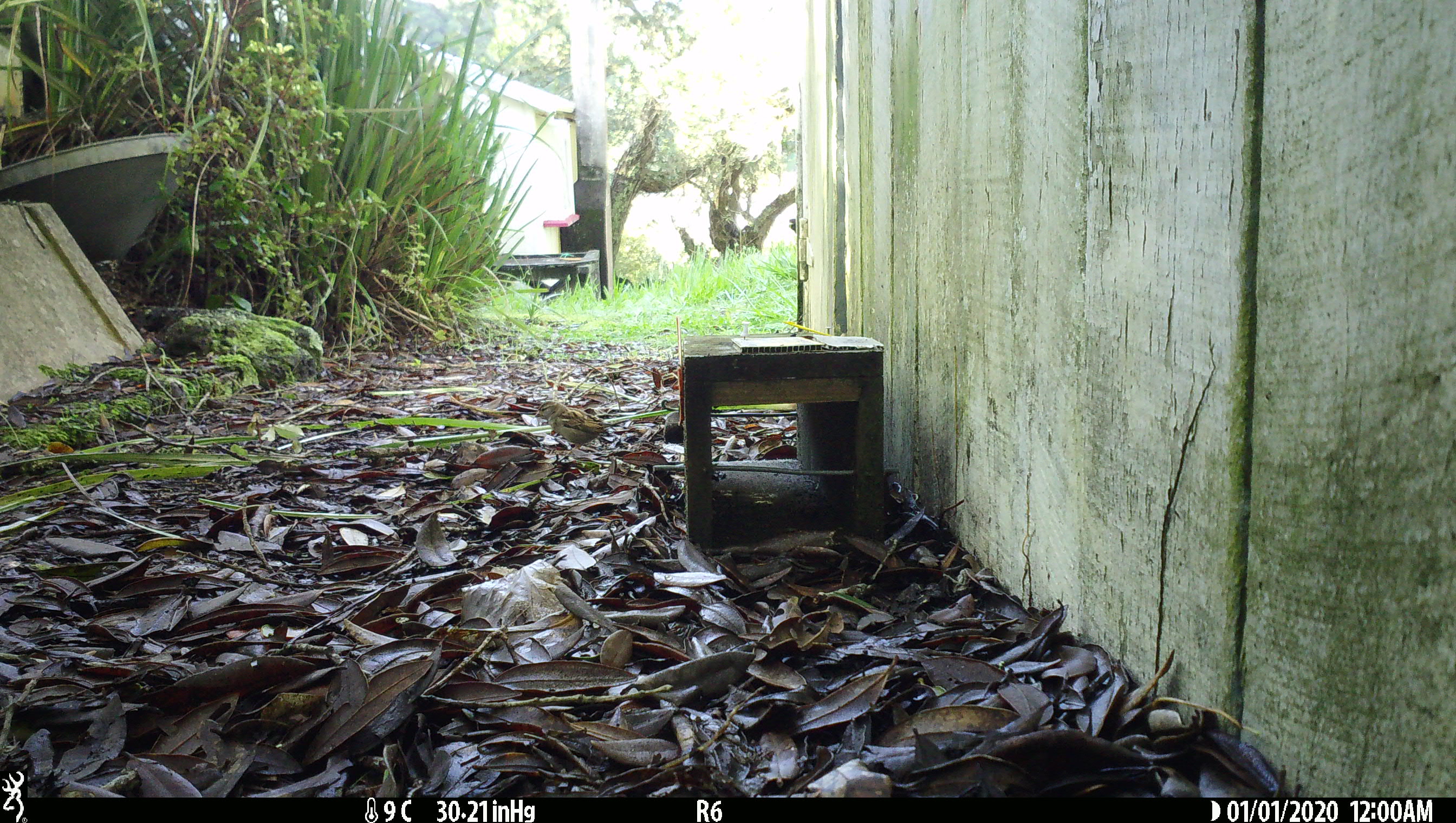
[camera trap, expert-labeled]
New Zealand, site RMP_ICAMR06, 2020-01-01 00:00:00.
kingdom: Animalia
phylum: Chordata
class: Aves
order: Passeriformes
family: Passeridae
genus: Passer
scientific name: Passer domesticus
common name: house sparrow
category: sparrow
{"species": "sparrow (house sparrow) (Passer domesticus)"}